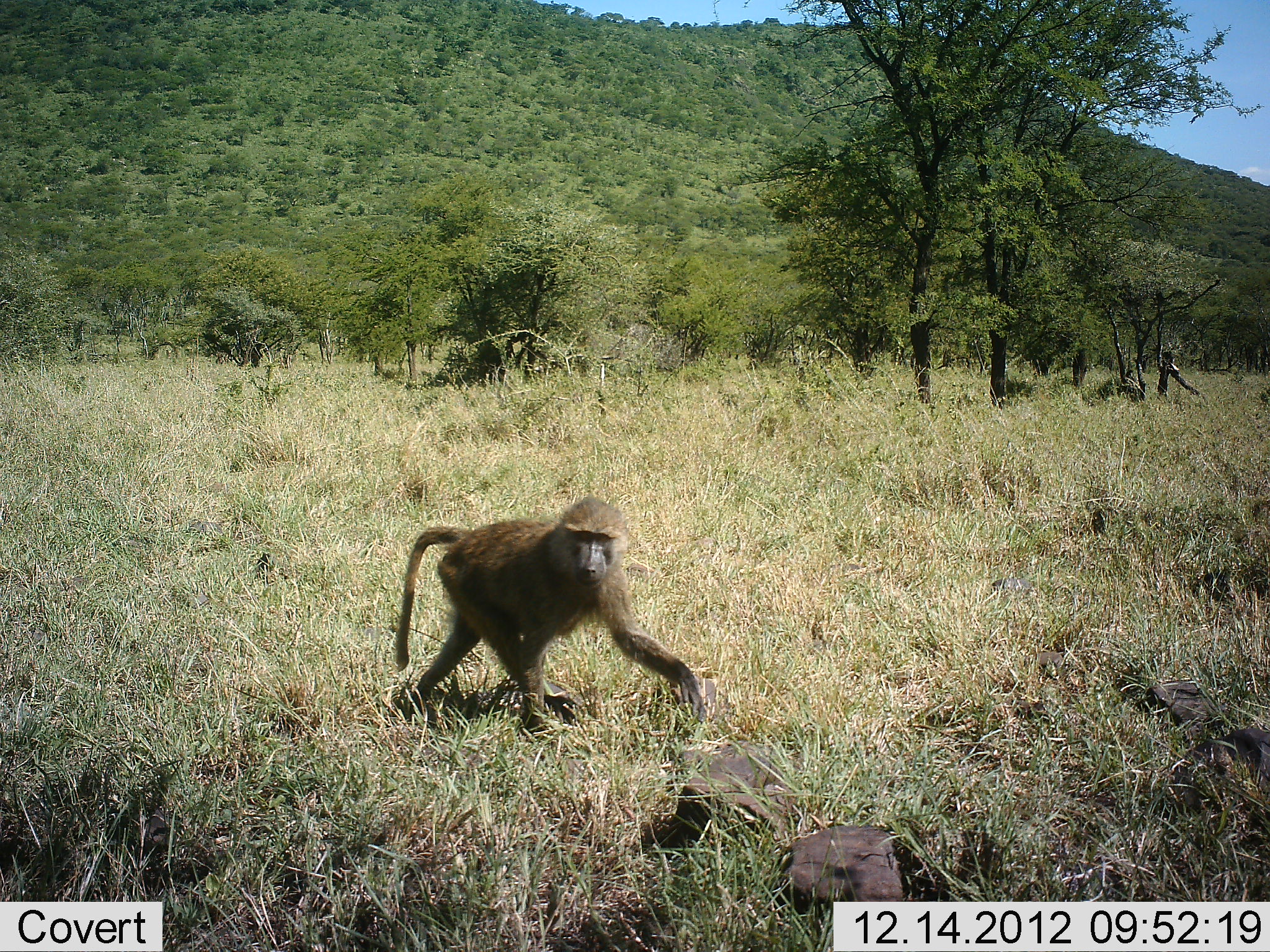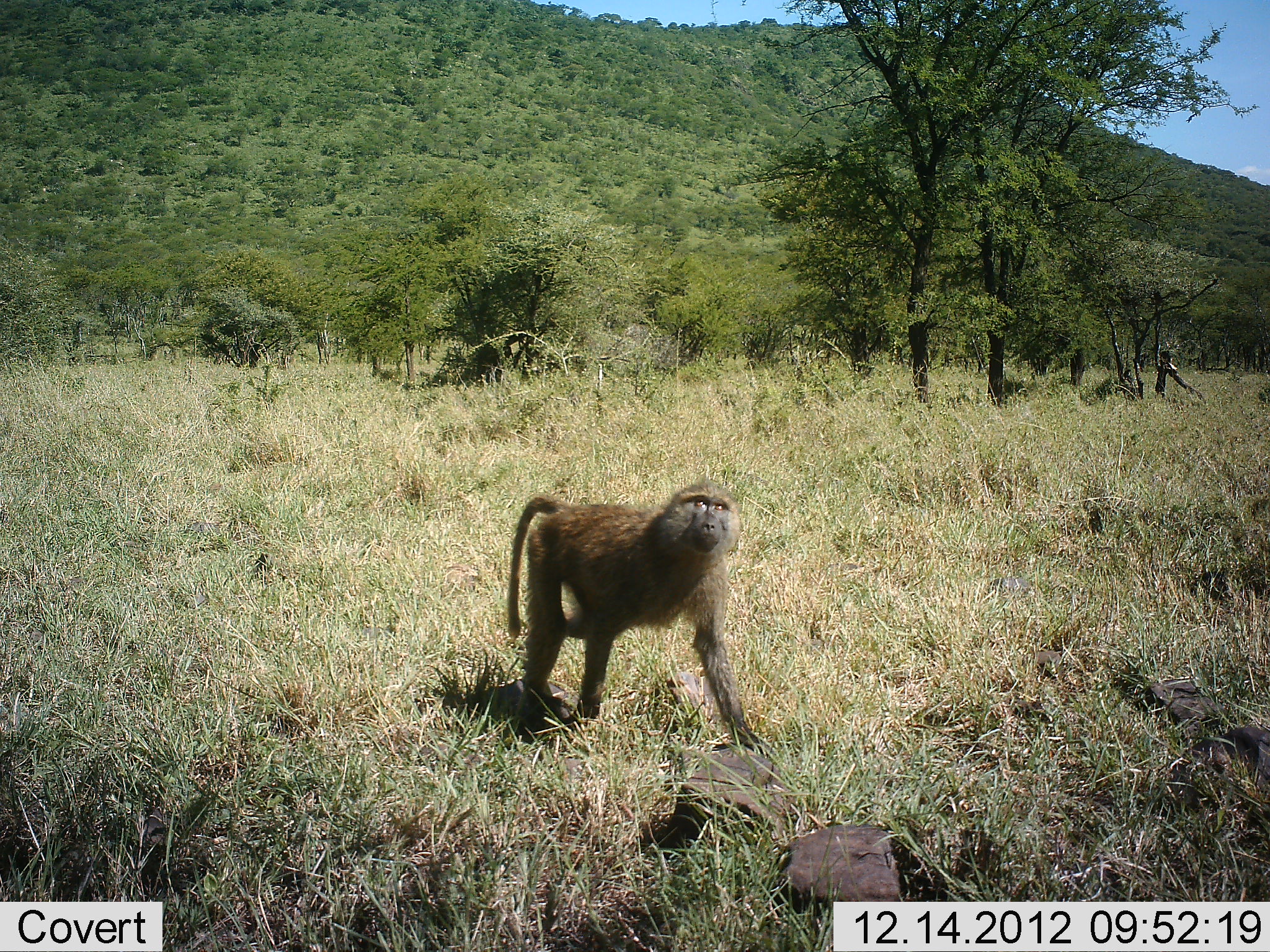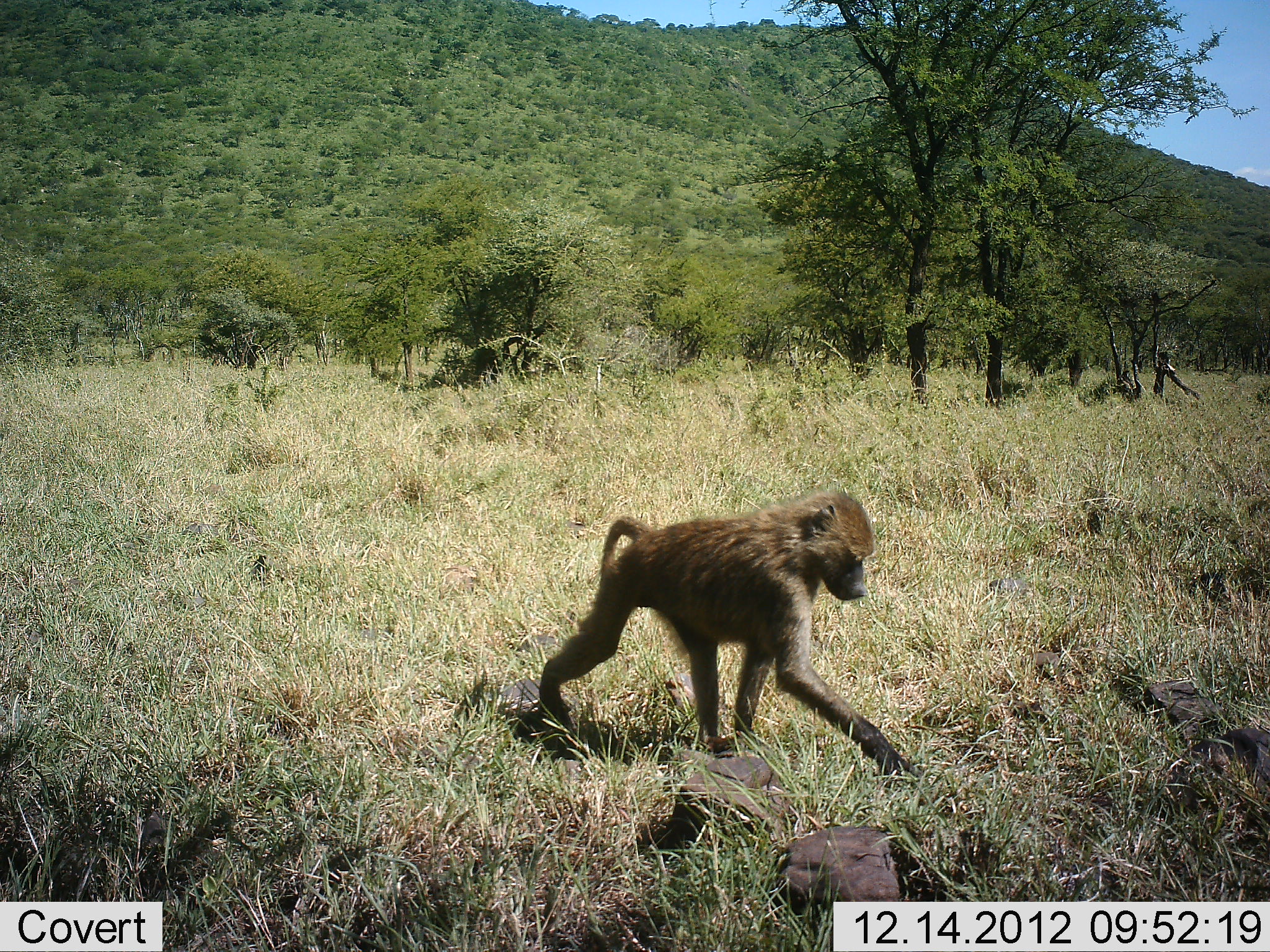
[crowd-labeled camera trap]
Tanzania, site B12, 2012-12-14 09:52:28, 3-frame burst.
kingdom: Animalia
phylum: Chordata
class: Mammalia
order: Primates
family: Cercopithecidae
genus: Papio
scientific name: Papio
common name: baboon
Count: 1.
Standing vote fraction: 8%.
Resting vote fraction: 0%.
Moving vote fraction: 92%.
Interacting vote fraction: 8%.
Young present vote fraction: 0%.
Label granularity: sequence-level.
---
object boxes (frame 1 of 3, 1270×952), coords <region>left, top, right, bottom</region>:
animal: <region>392, 494, 703, 741</region>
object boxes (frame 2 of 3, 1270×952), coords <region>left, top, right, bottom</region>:
animal: <region>502, 482, 763, 752</region>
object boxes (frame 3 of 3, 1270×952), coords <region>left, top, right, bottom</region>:
animal: <region>533, 489, 923, 787</region>